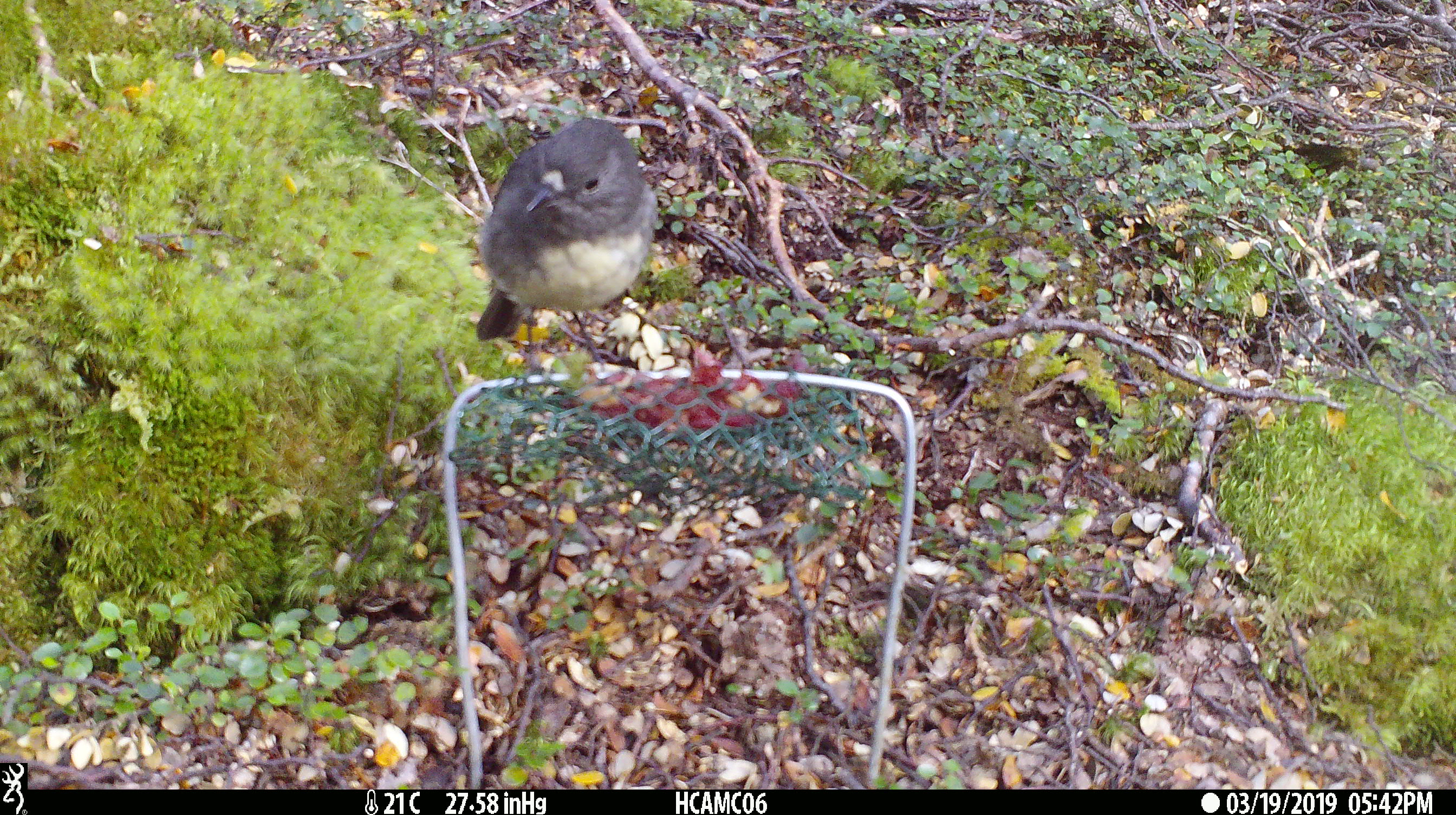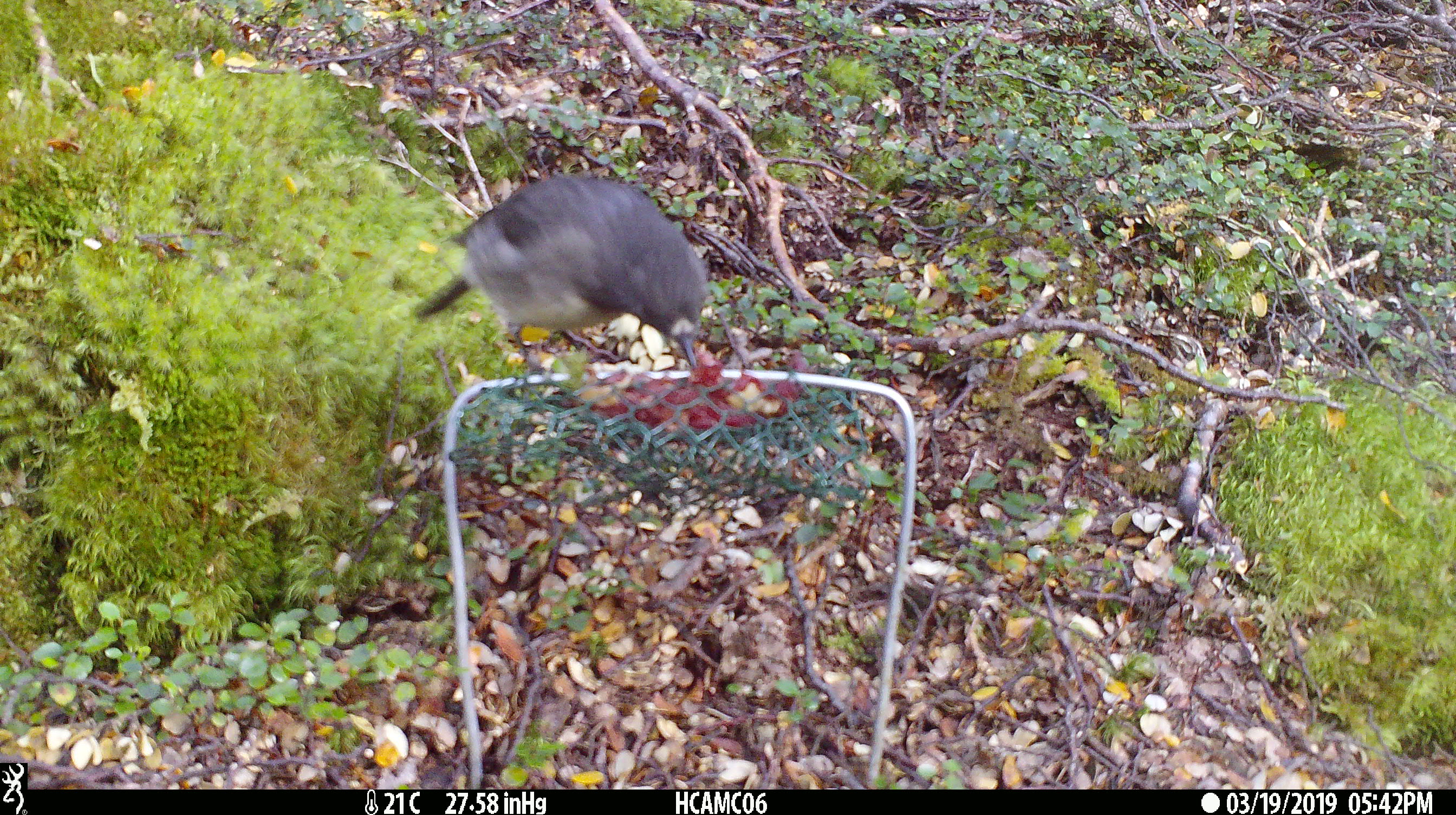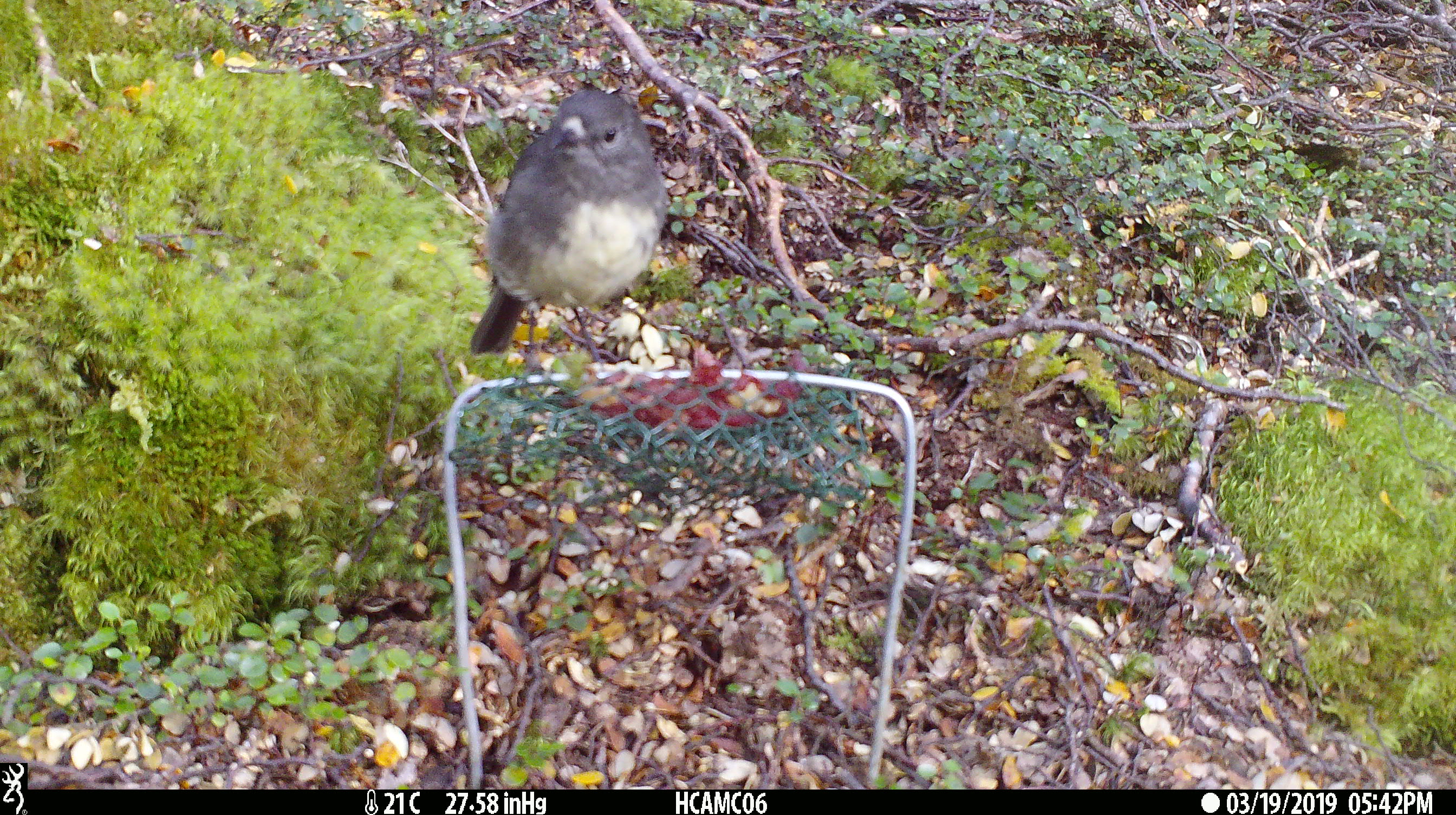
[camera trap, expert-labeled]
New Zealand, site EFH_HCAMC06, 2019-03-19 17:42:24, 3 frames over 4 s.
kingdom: Animalia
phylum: Chordata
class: Aves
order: Passeriformes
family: Petroicidae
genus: Petroica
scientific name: Petroica australis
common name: new zealand robin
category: robin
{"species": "robin (new zealand robin) (Petroica australis)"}